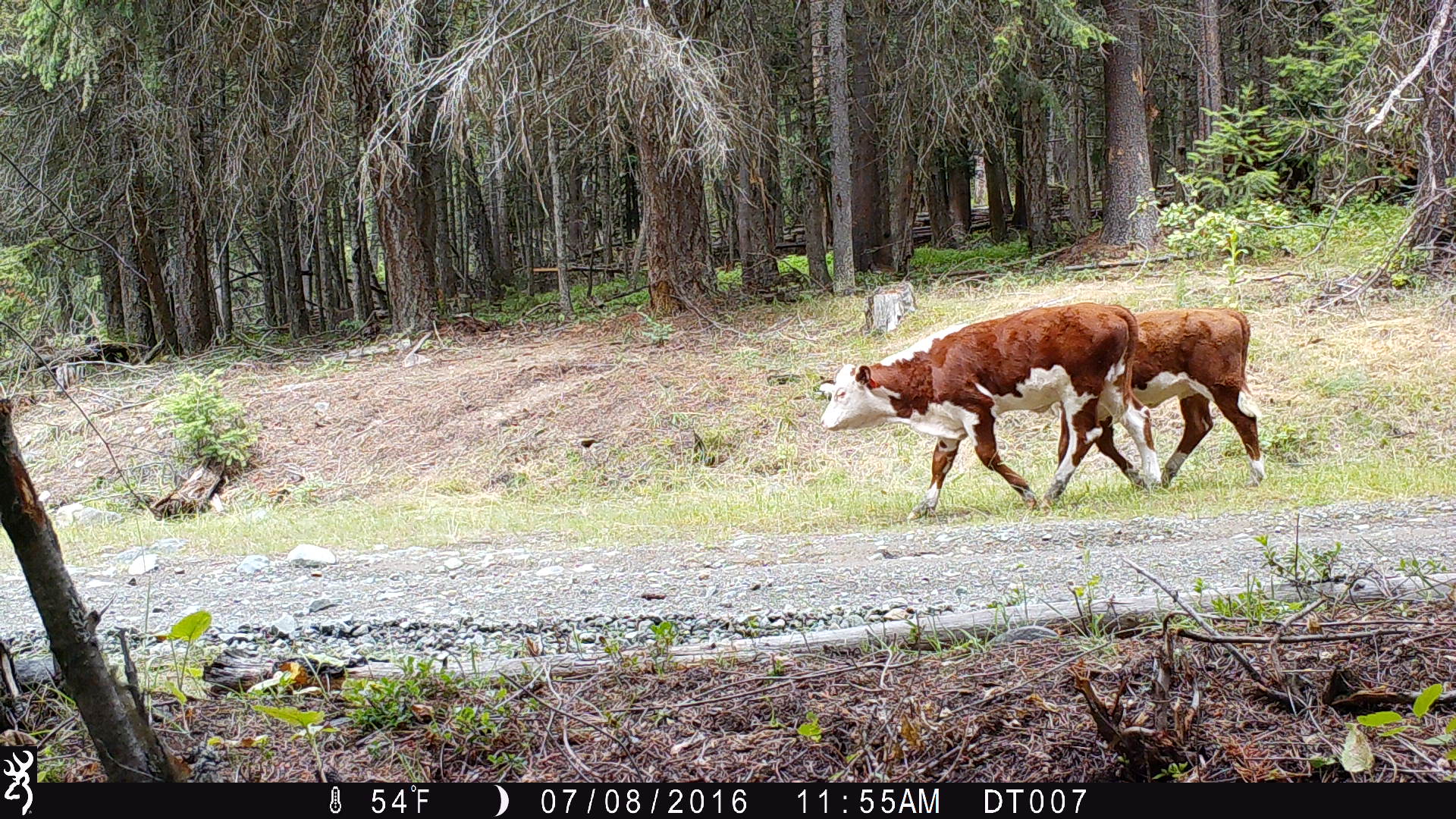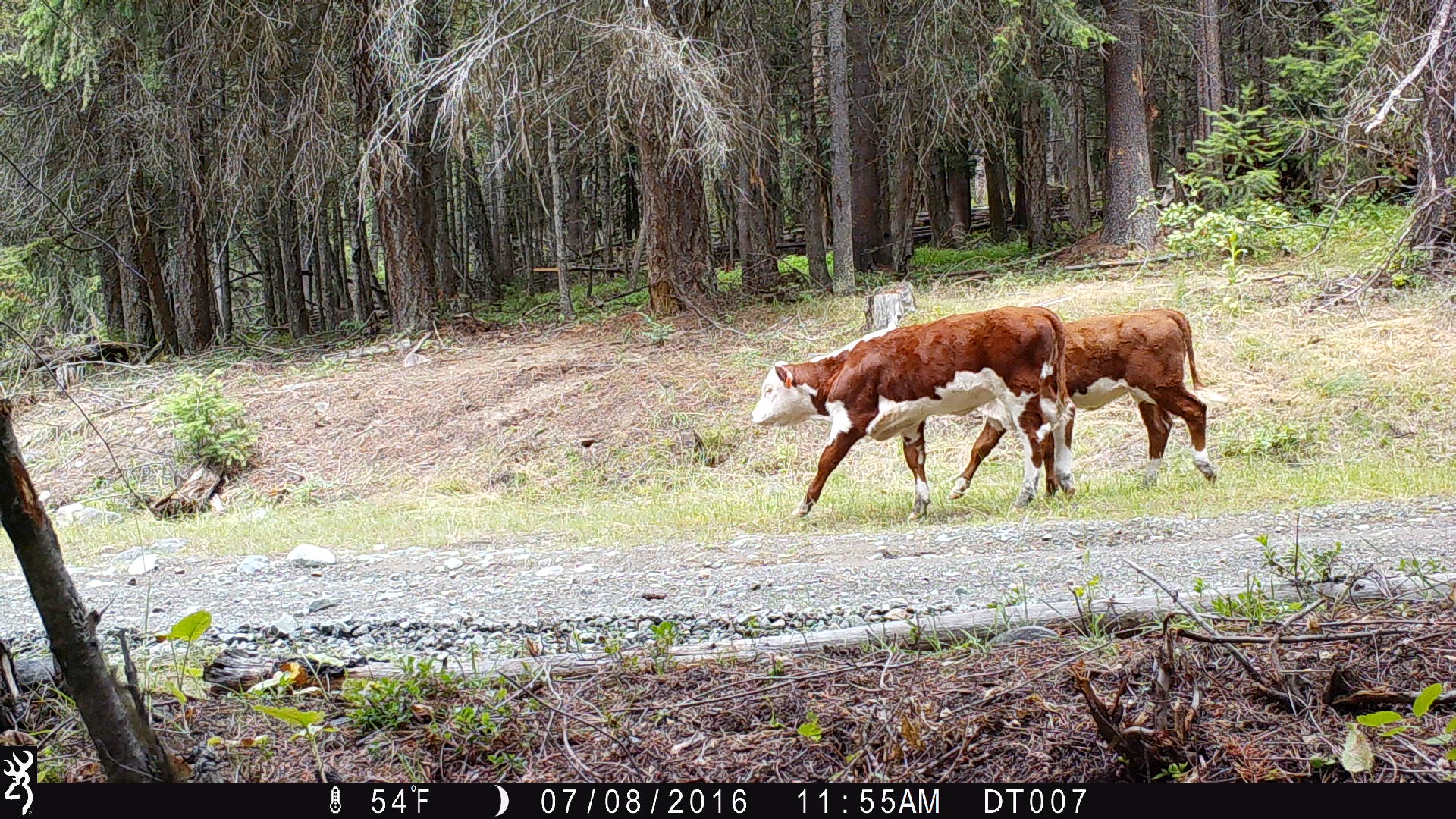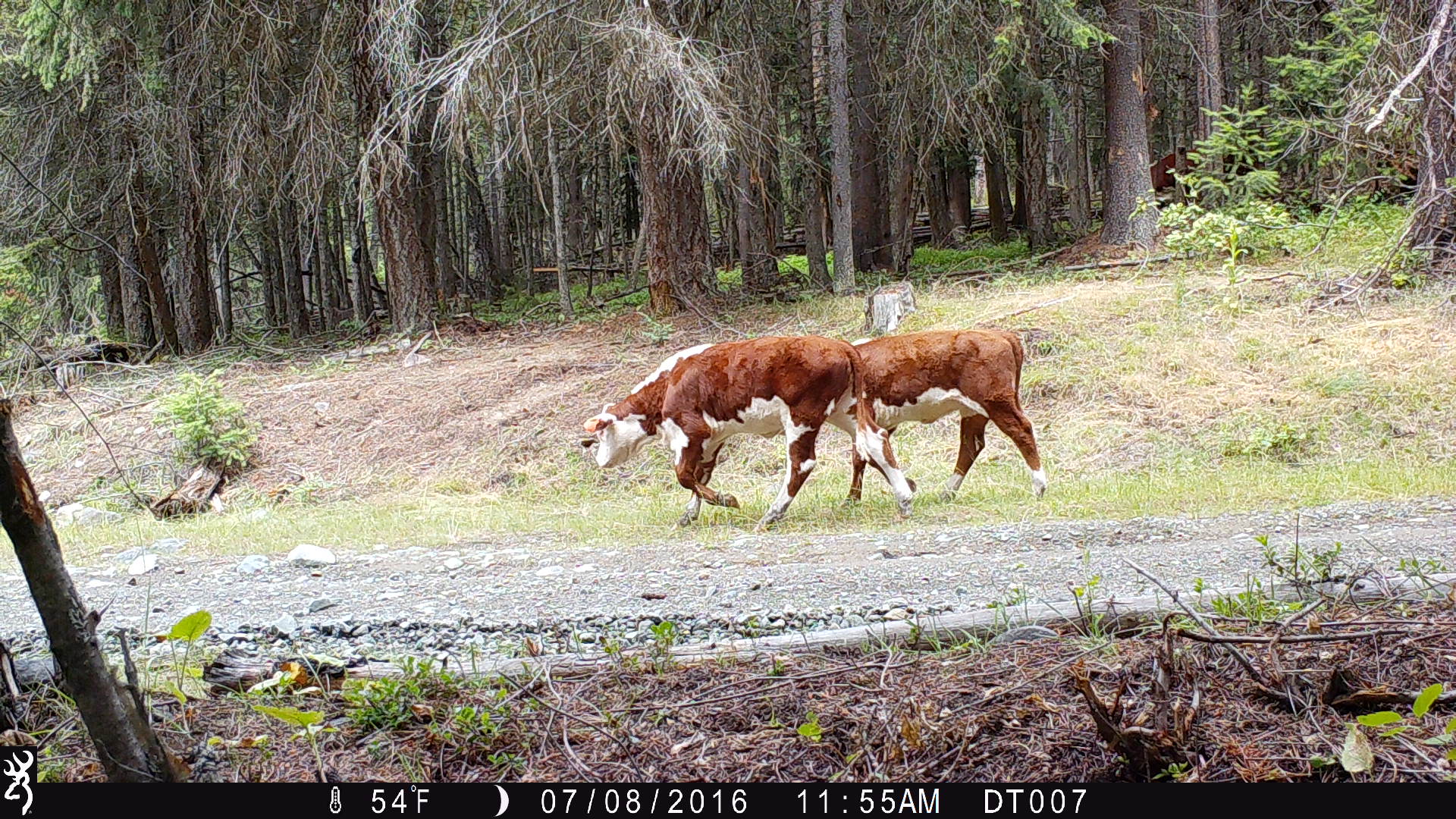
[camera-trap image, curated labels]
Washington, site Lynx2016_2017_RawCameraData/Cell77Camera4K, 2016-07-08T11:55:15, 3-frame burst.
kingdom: Animalia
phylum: Chordata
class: Mammalia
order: Artiodactyla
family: Bovidae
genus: Bos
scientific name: Bos taurus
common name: domestic cattle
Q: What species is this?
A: Domestic cattle (Bos taurus).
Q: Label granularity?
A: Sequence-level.